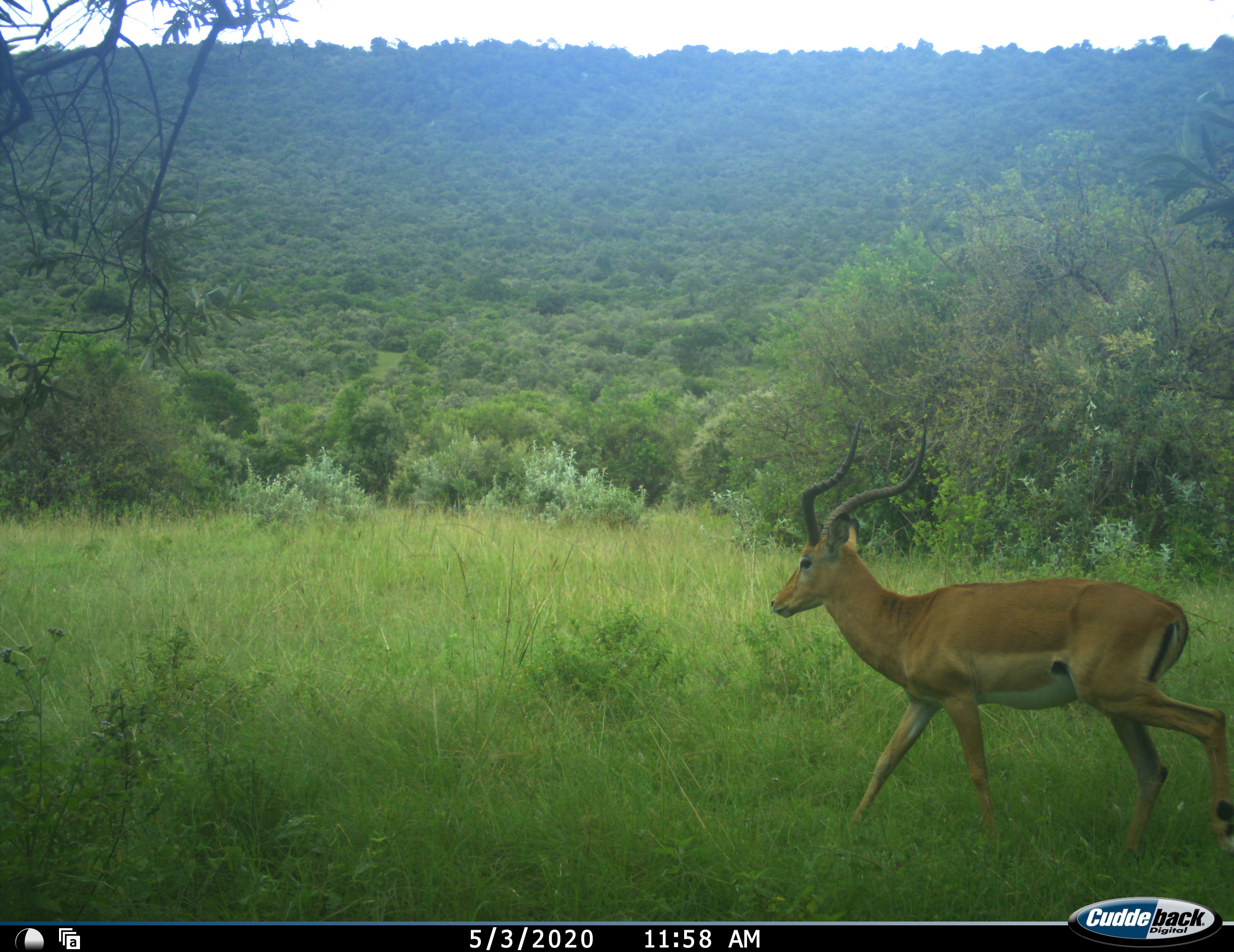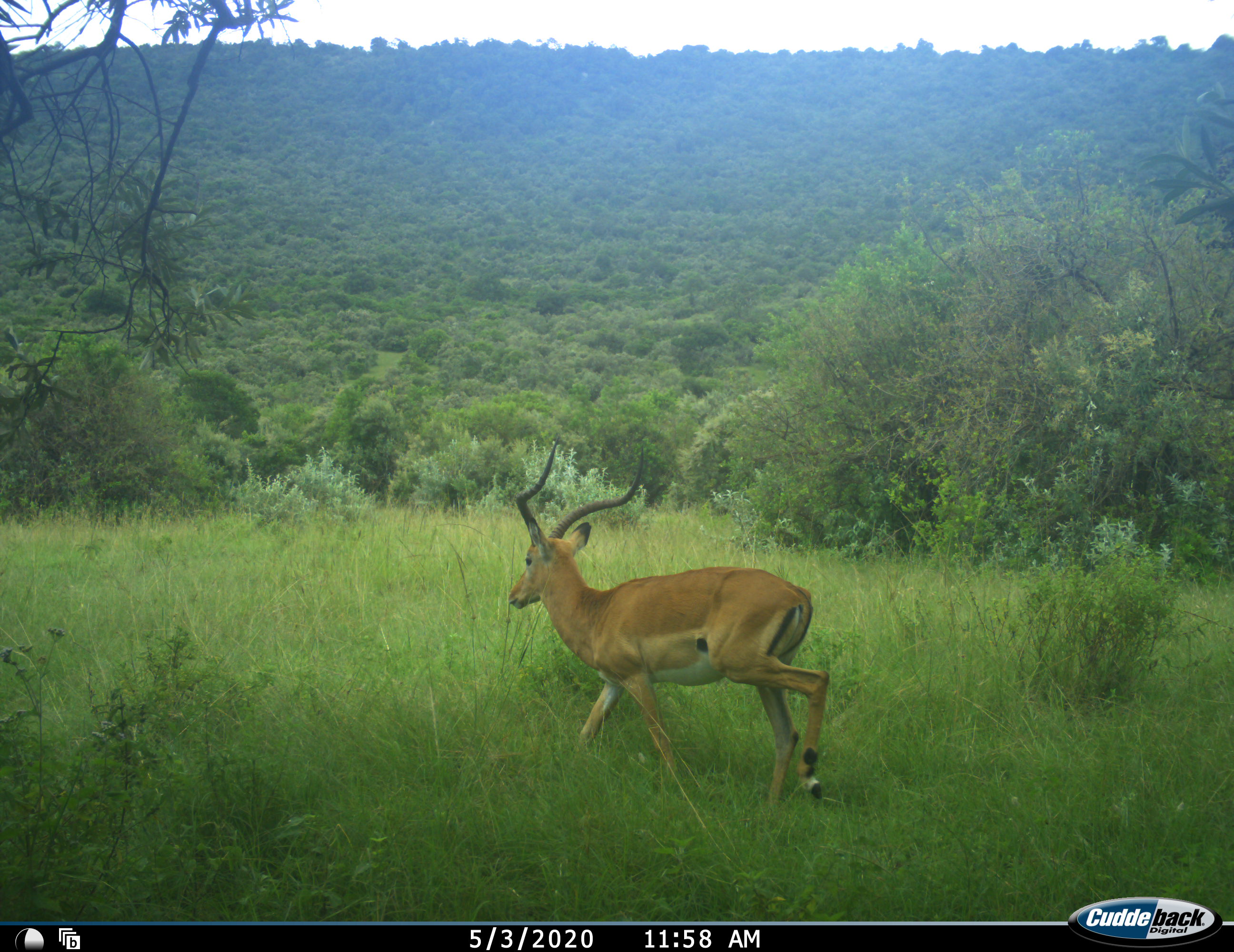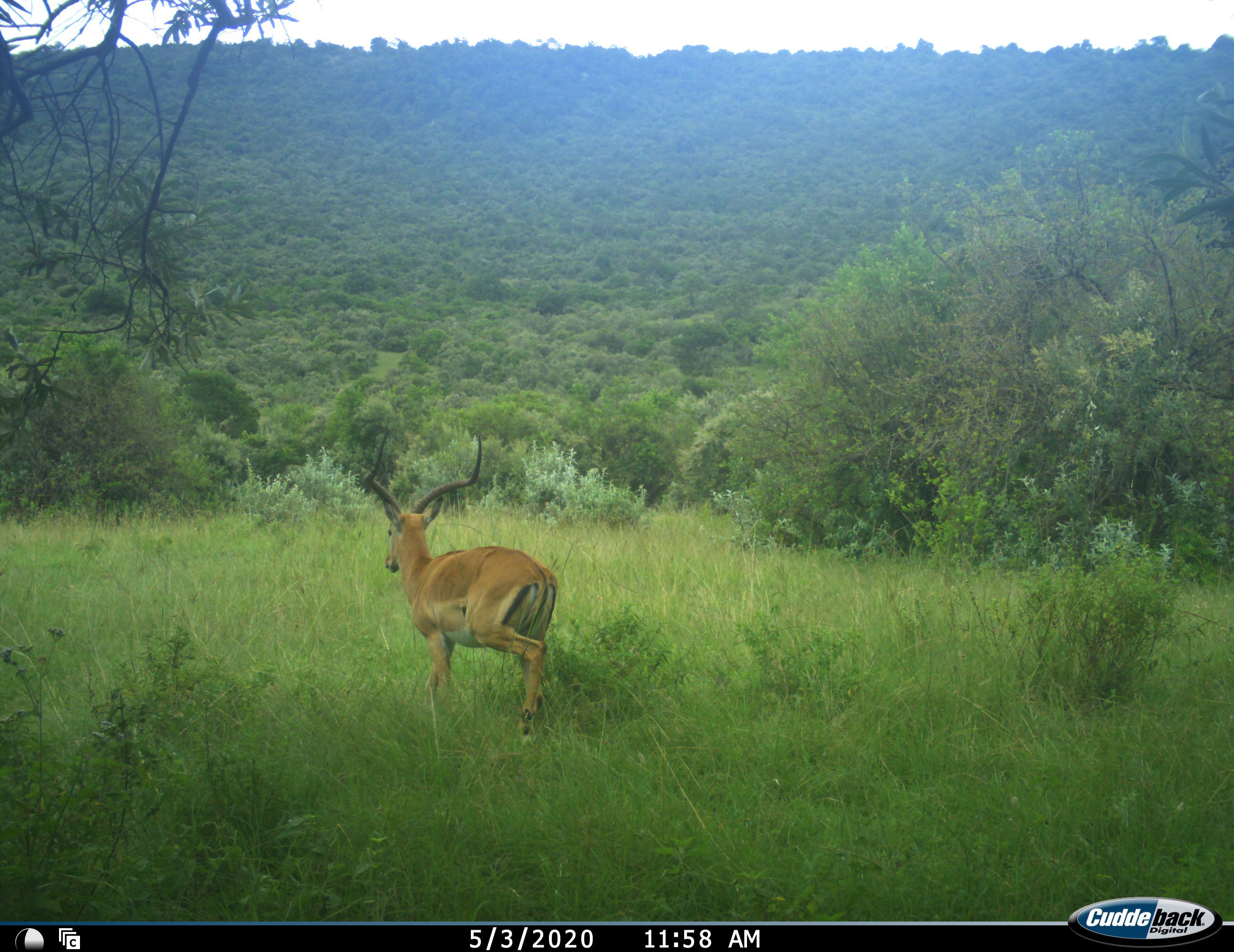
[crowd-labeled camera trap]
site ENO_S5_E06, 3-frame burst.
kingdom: Animalia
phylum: Chordata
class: Mammalia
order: Artiodactyla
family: Bovidae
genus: Aepyceros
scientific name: Aepyceros melampus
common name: impala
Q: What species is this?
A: Impala (Aepyceros melampus).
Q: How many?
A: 1.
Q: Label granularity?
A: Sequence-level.